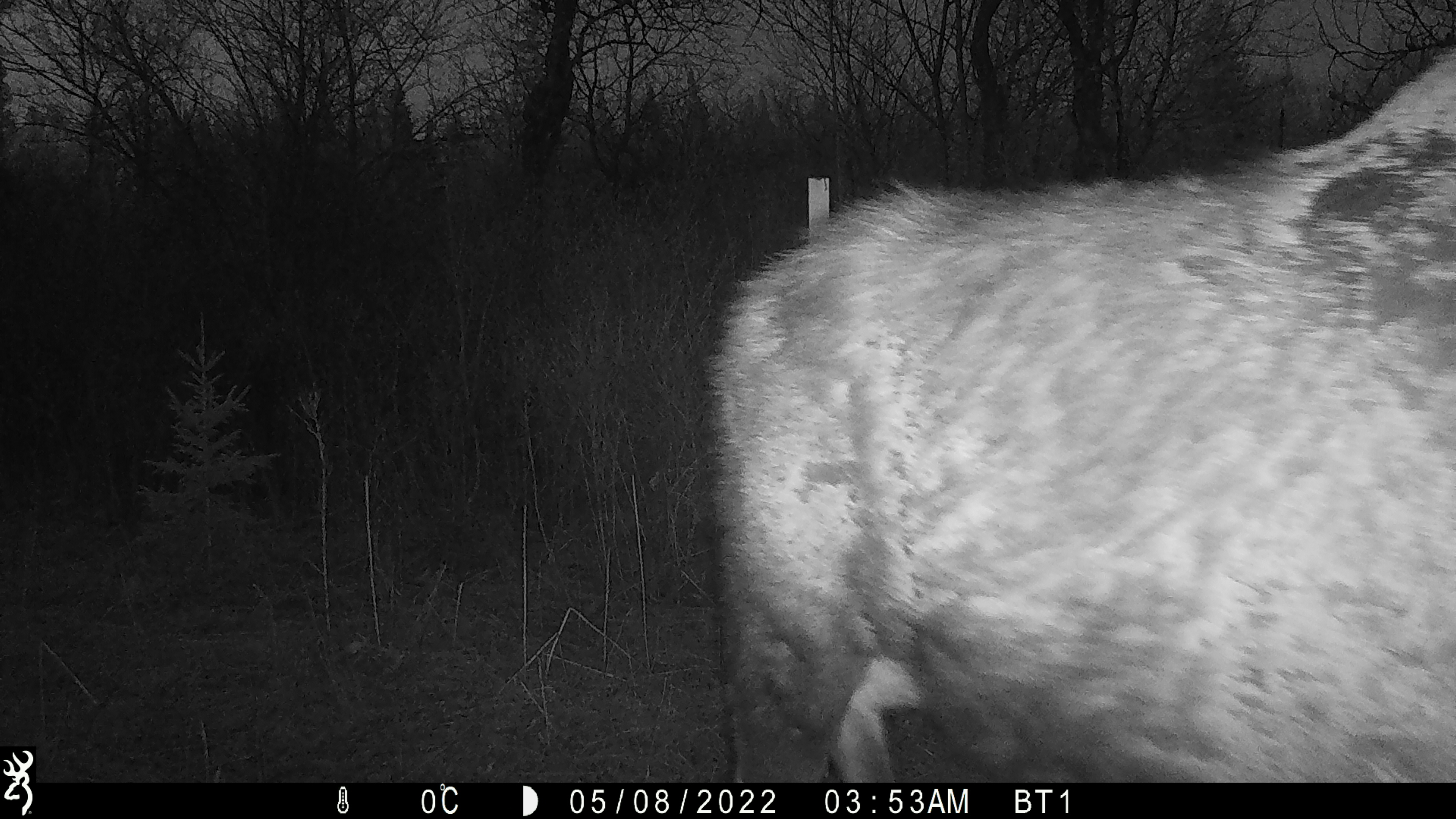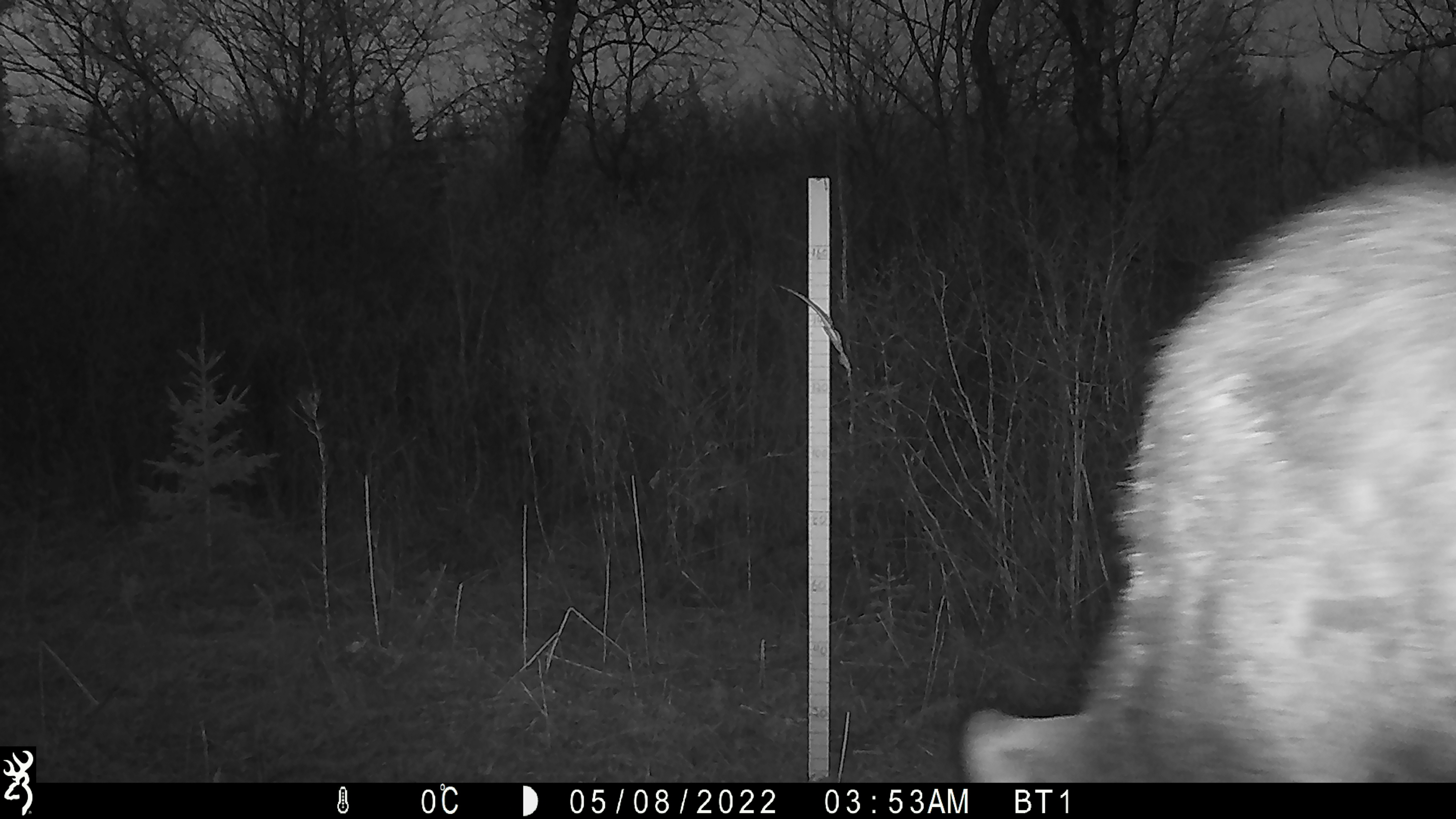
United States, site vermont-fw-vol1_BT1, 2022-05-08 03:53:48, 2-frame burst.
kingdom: Animalia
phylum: Chordata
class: Mammalia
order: Artiodactyla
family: Cervidae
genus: Alces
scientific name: Alces alces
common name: moose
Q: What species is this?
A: Moose (Alces alces).